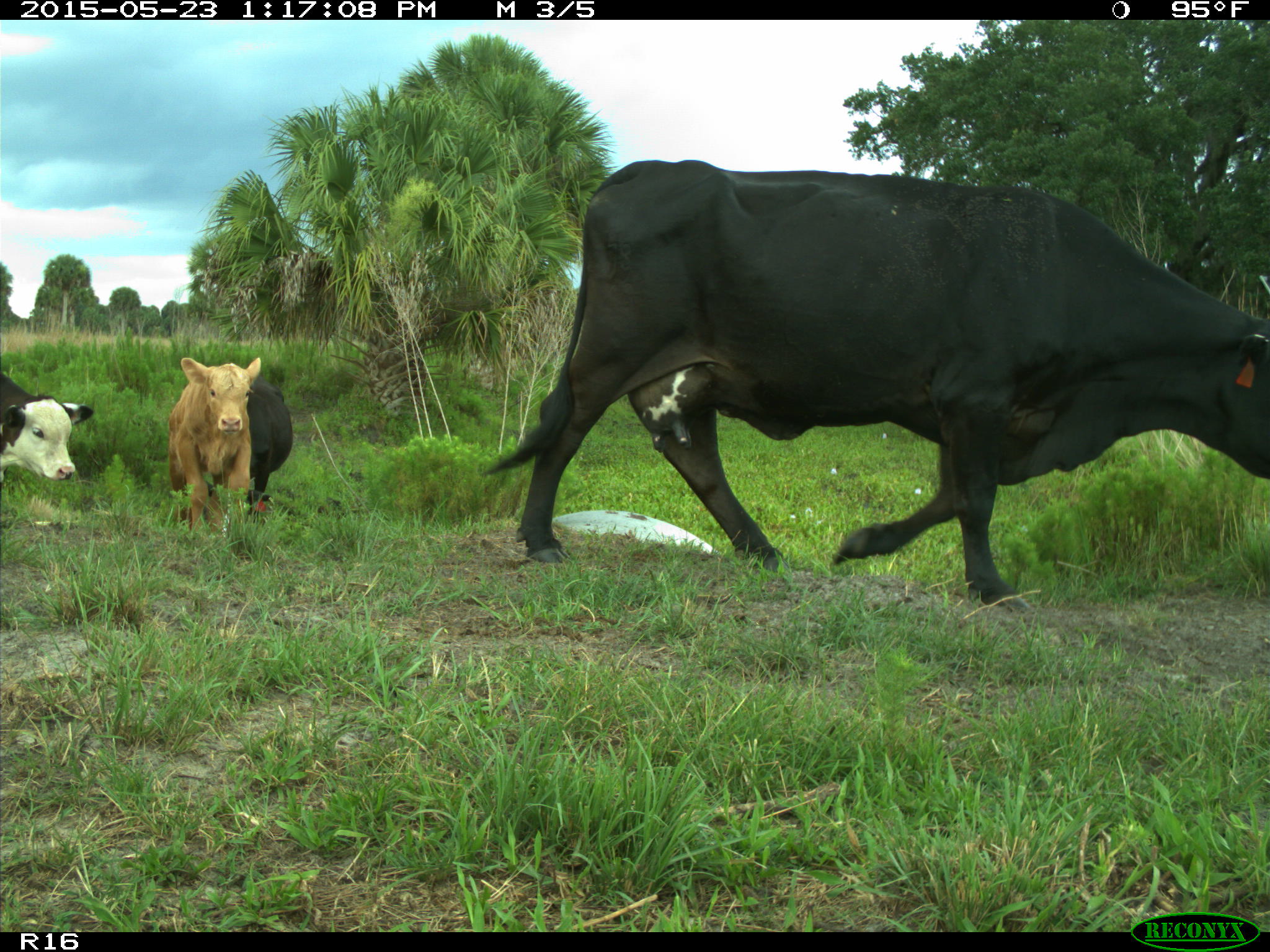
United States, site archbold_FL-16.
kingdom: Animalia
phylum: Chordata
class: Mammalia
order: Artiodactyla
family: Bovidae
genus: Bos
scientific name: Bos taurus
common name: domestic cow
Bos taurus (domestic cow).